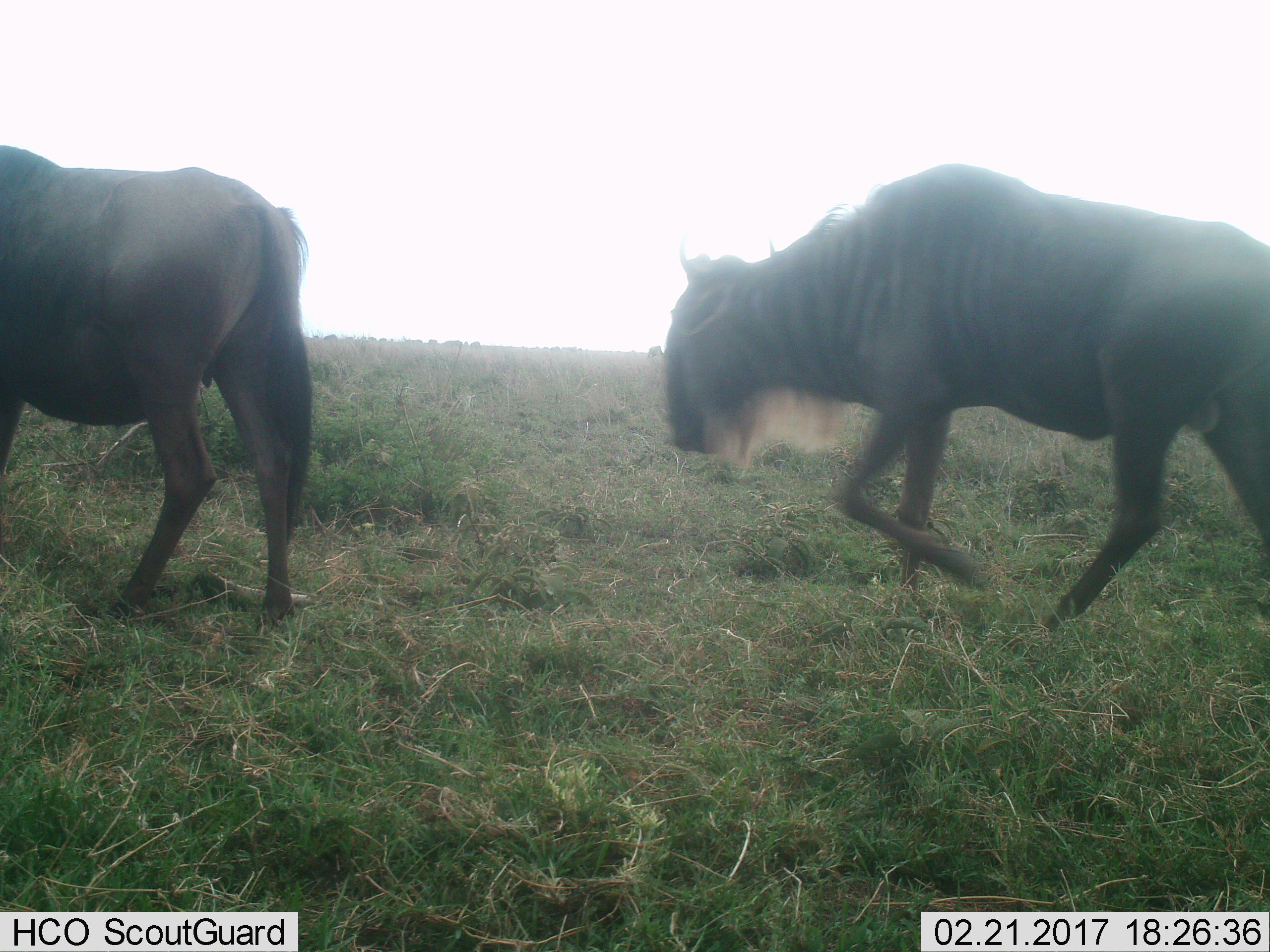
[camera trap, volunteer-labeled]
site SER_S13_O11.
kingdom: Animalia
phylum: Chordata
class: Mammalia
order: Artiodactyla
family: Bovidae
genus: Connochaetes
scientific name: Connochaetes taurinus taurinus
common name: blue wildebeest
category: wildebeestblue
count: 2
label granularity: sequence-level